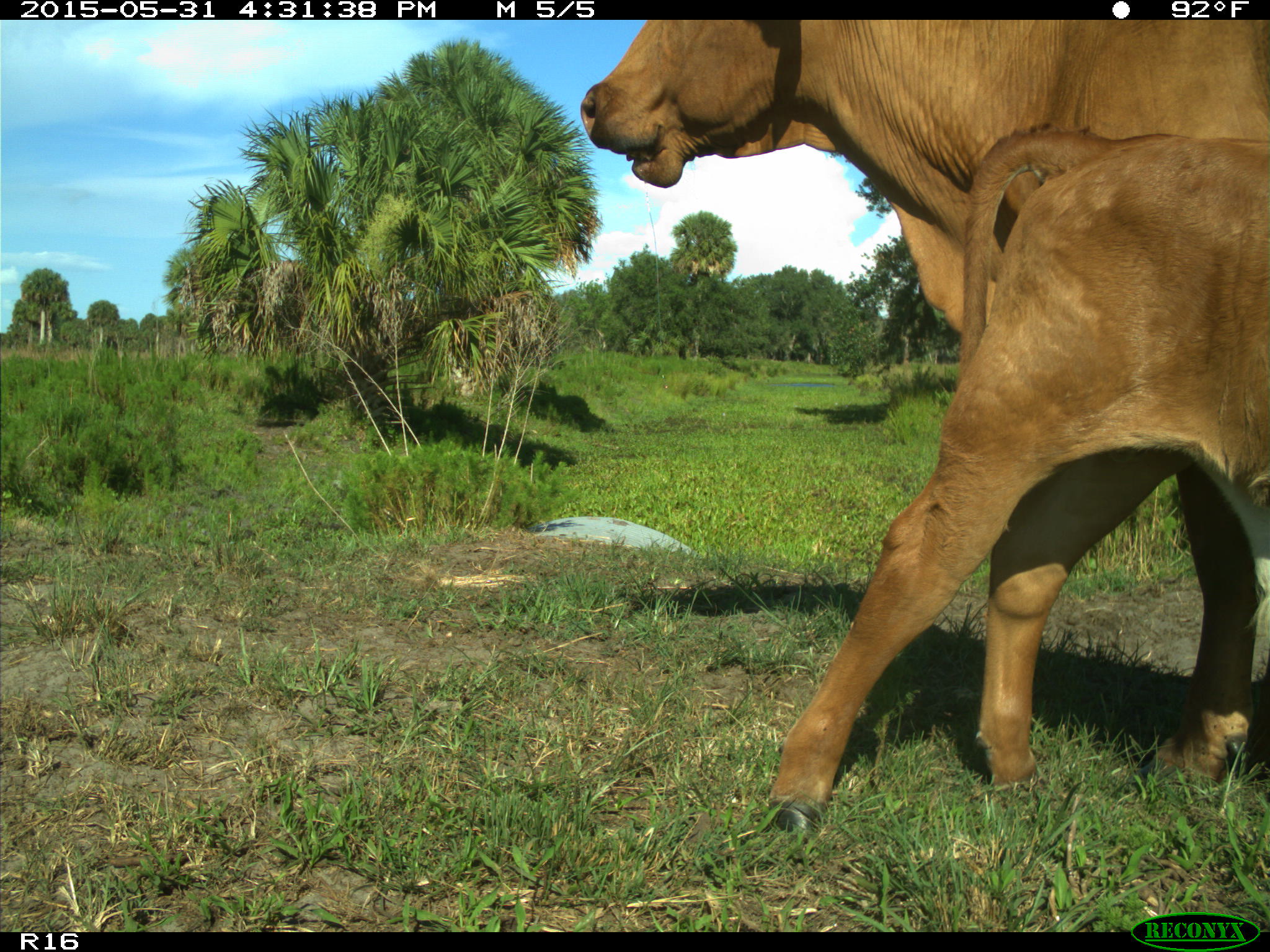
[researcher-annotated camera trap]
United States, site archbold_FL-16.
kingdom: Animalia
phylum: Chordata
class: Mammalia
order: Artiodactyla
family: Bovidae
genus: Bos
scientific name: Bos taurus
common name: domestic cow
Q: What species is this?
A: Bos taurus (domestic cow).